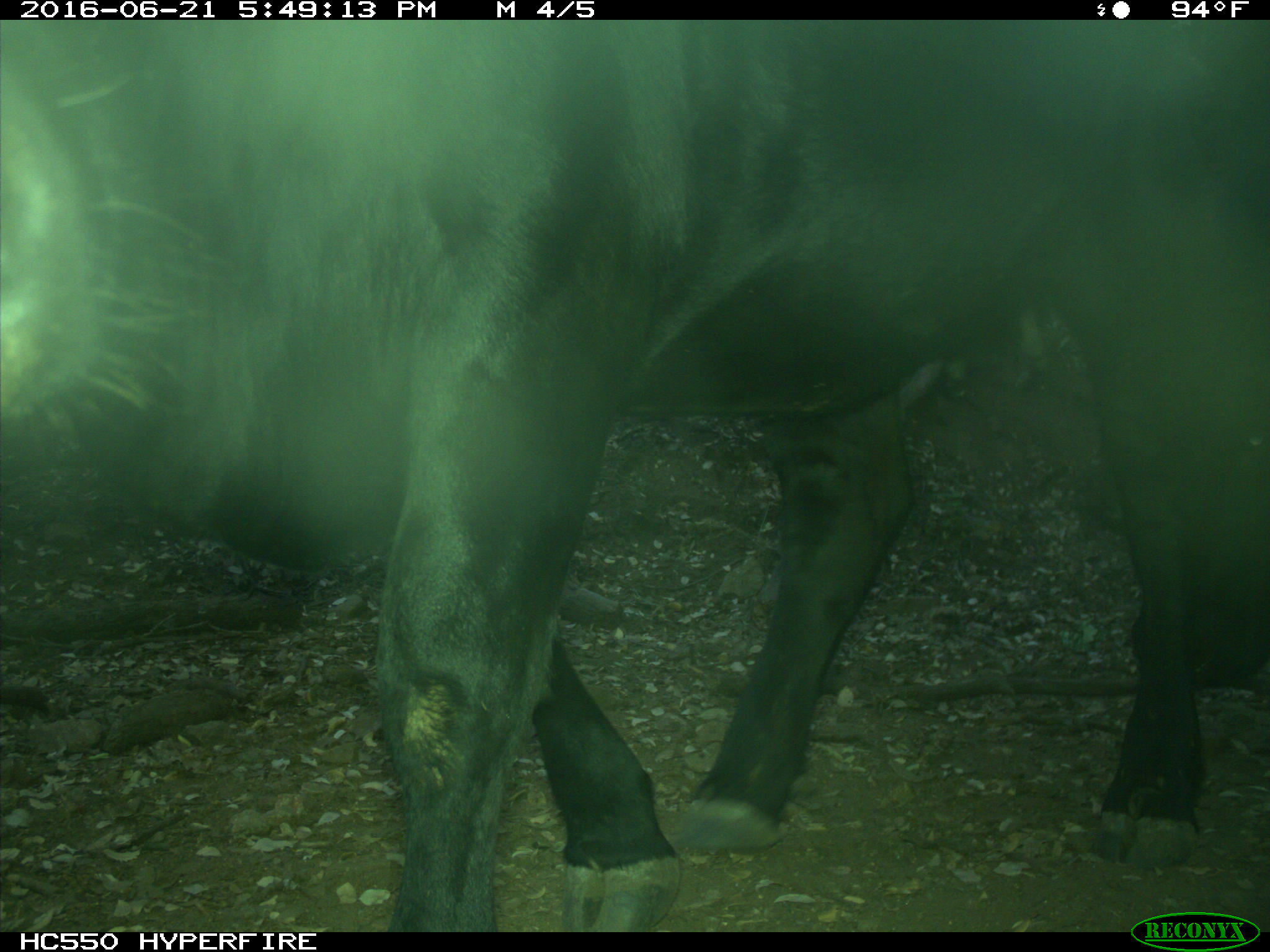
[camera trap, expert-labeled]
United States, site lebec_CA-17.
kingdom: Animalia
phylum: Chordata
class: Mammalia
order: Artiodactyla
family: Bovidae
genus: Bos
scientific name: Bos taurus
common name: domestic cow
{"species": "Bos taurus (domestic cow)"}